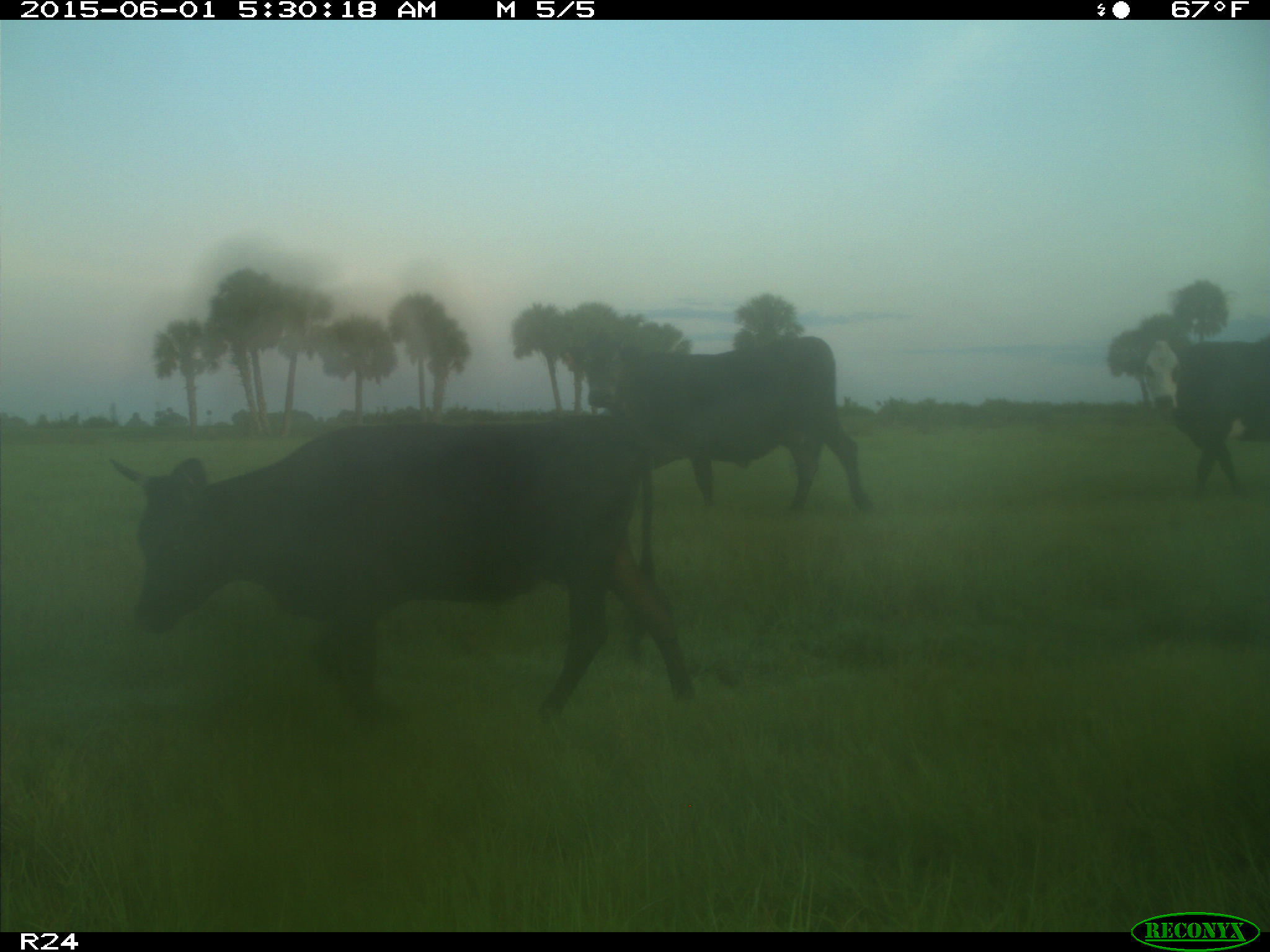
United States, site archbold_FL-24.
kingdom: Animalia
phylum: Chordata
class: Mammalia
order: Artiodactyla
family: Bovidae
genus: Bos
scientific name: Bos taurus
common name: domestic cow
Bos taurus (domestic cow).